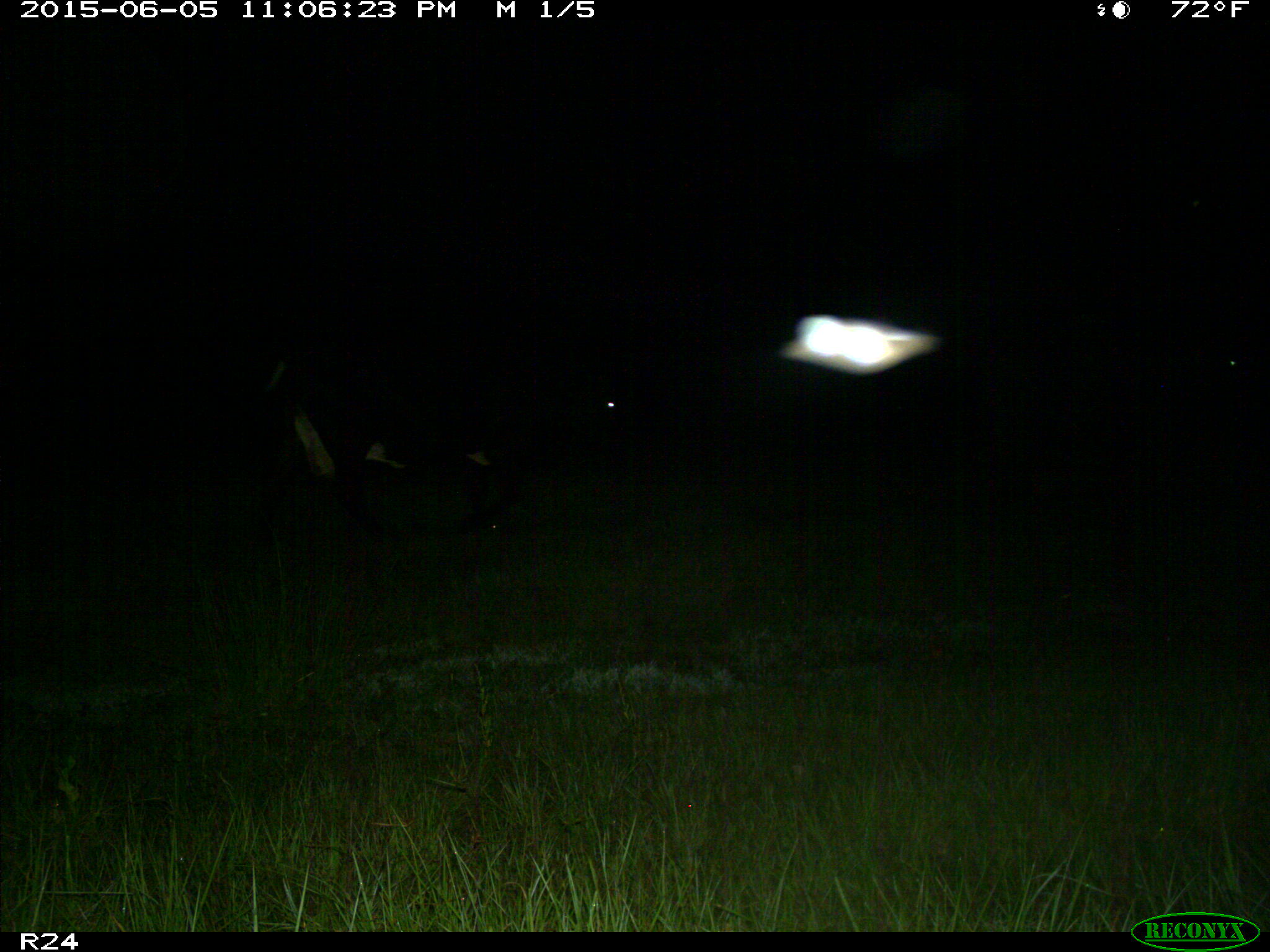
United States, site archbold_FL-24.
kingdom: Animalia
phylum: Chordata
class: Mammalia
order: Artiodactyla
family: Bovidae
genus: Bos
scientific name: Bos taurus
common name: domestic cow